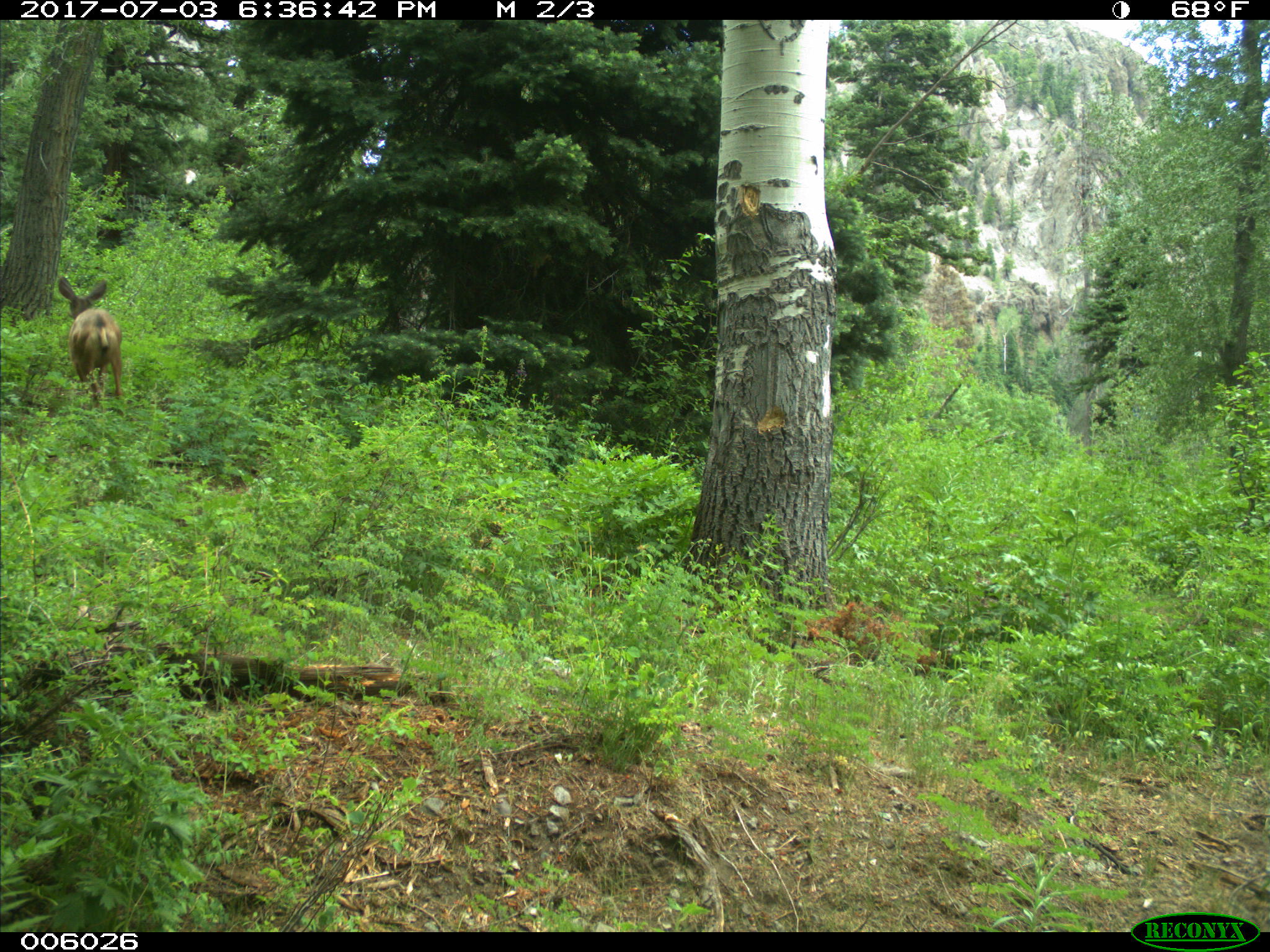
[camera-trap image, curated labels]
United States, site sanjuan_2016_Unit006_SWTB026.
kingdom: Animalia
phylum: Chordata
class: Mammalia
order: Artiodactyla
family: Cervidae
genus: Odocoileus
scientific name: Odocoileus hemionus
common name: mule deer